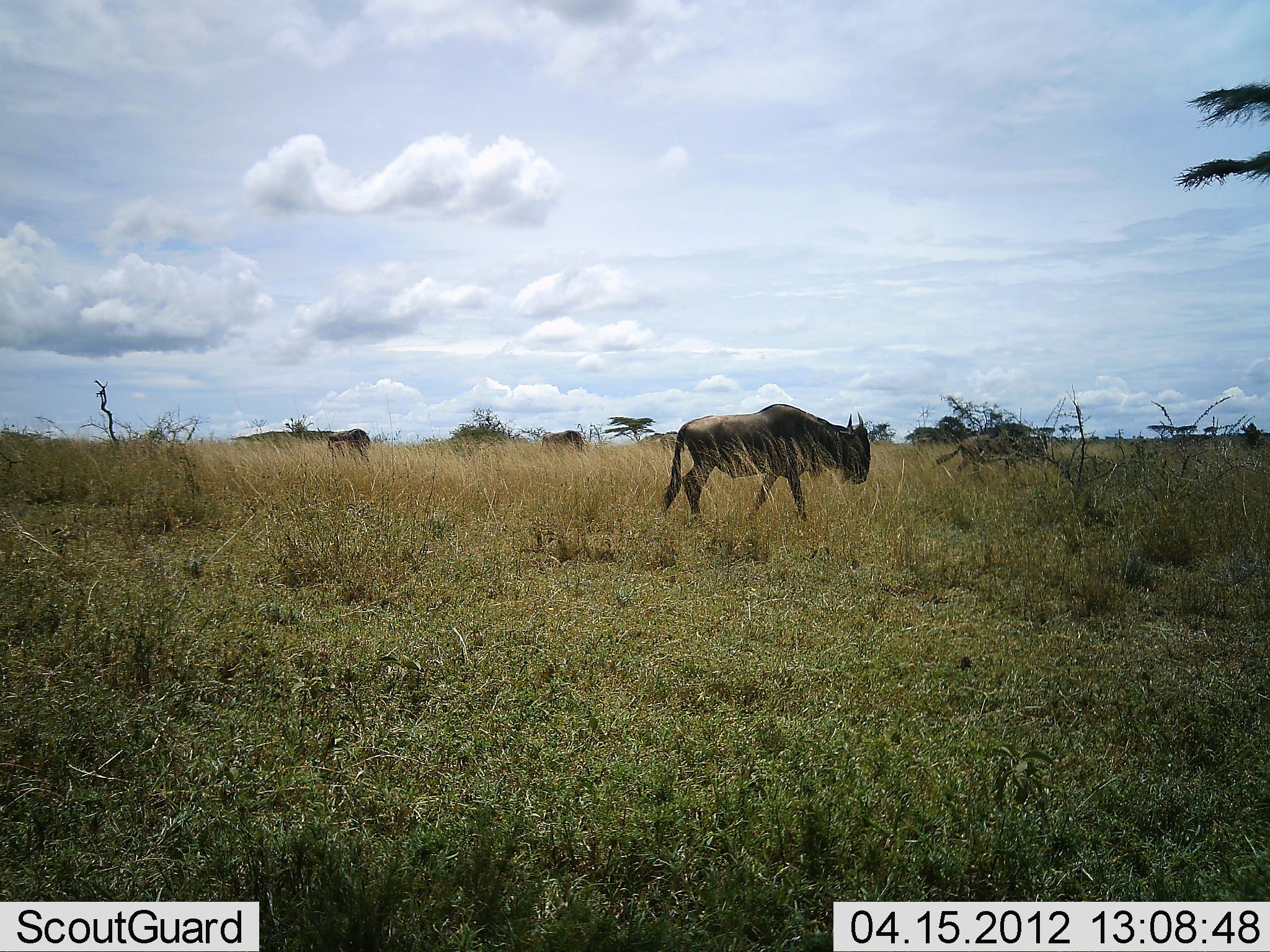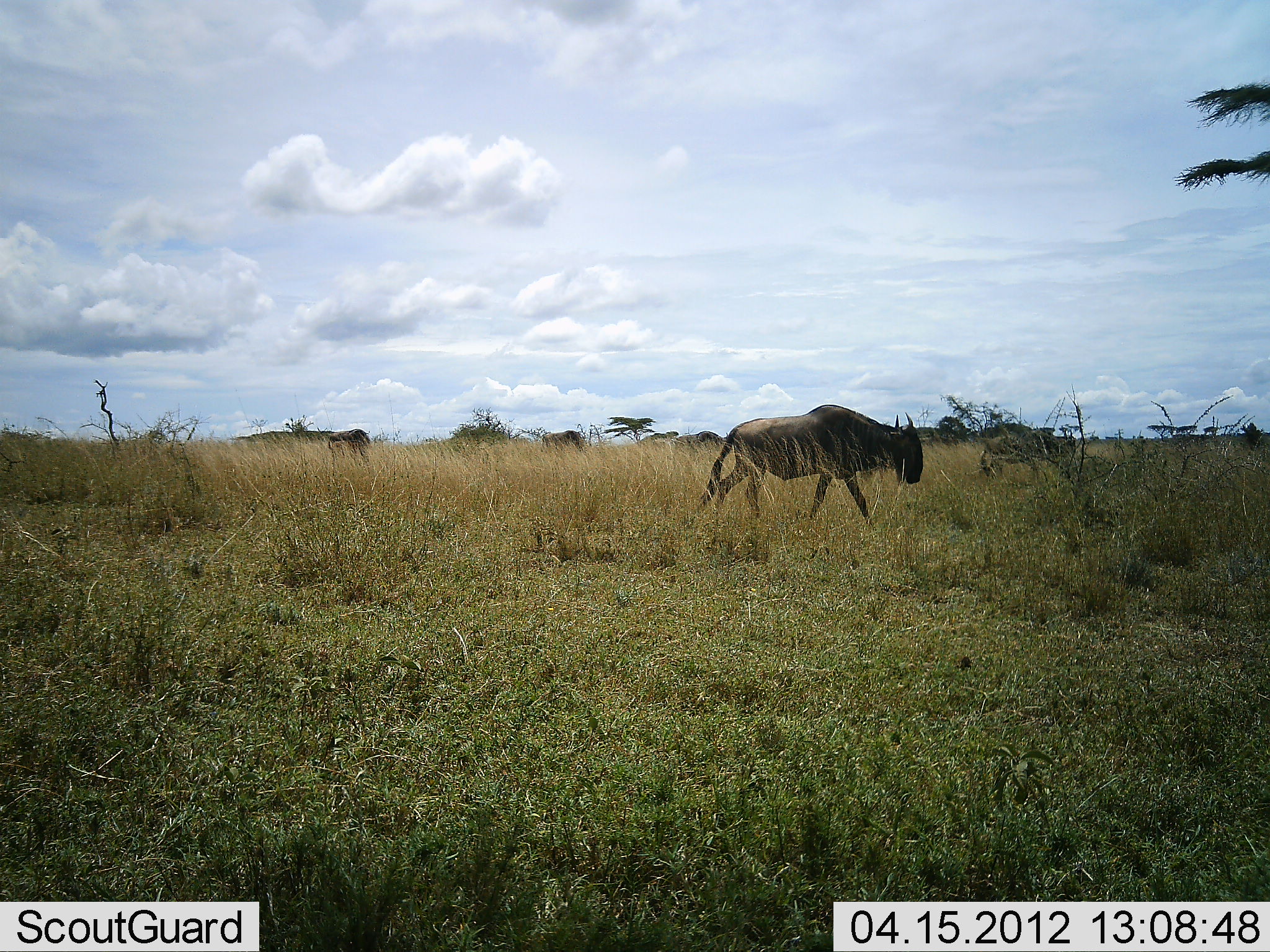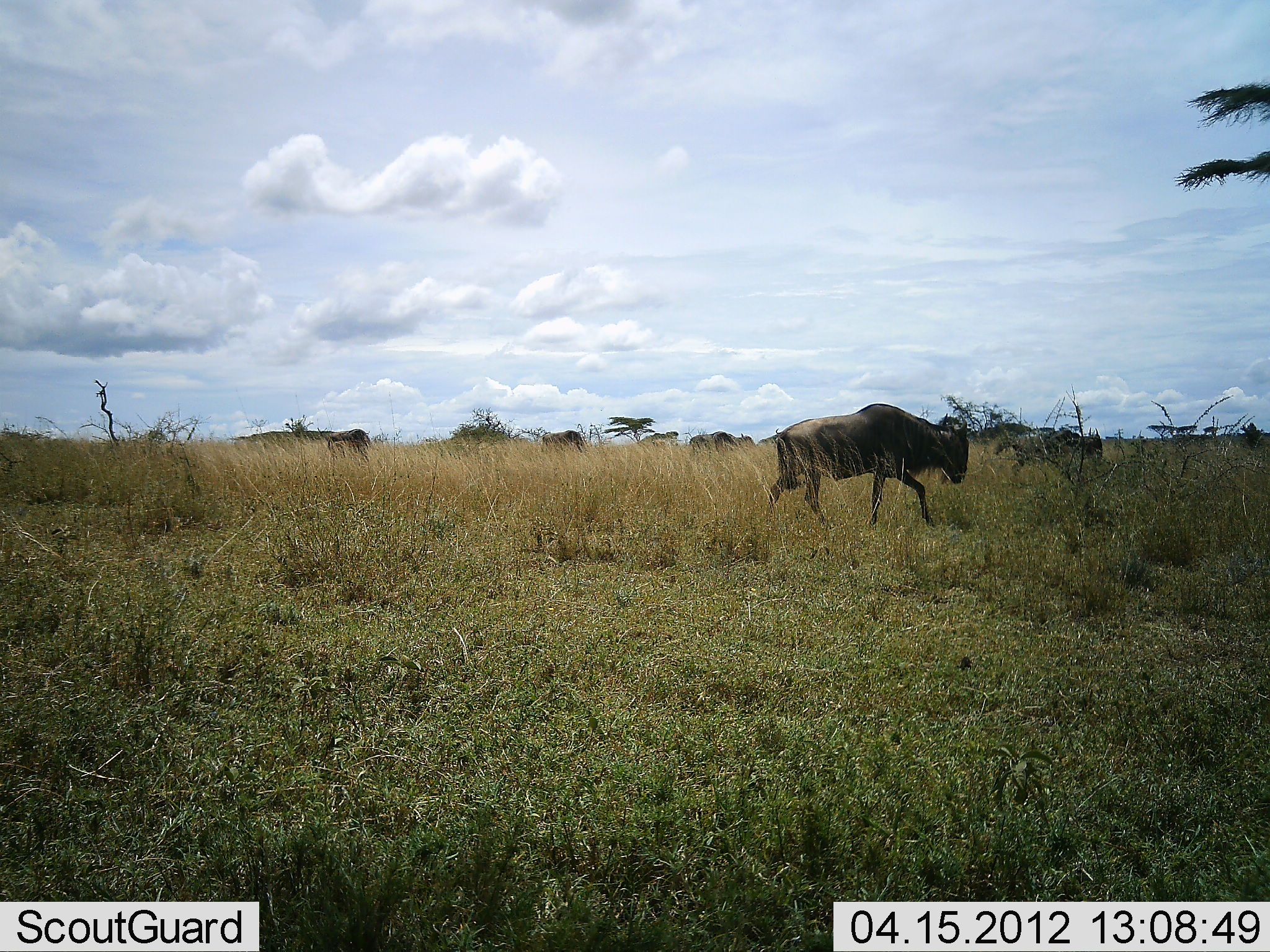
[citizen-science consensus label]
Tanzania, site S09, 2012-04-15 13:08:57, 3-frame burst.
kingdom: Animalia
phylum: Chordata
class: Mammalia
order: Artiodactyla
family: Bovidae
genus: Connochaetes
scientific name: Connochaetes taurinus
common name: blue wildebeest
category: wildebeest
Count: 2.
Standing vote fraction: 17%.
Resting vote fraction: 0%.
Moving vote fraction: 100%.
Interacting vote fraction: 0%.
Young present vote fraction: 17%.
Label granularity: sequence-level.